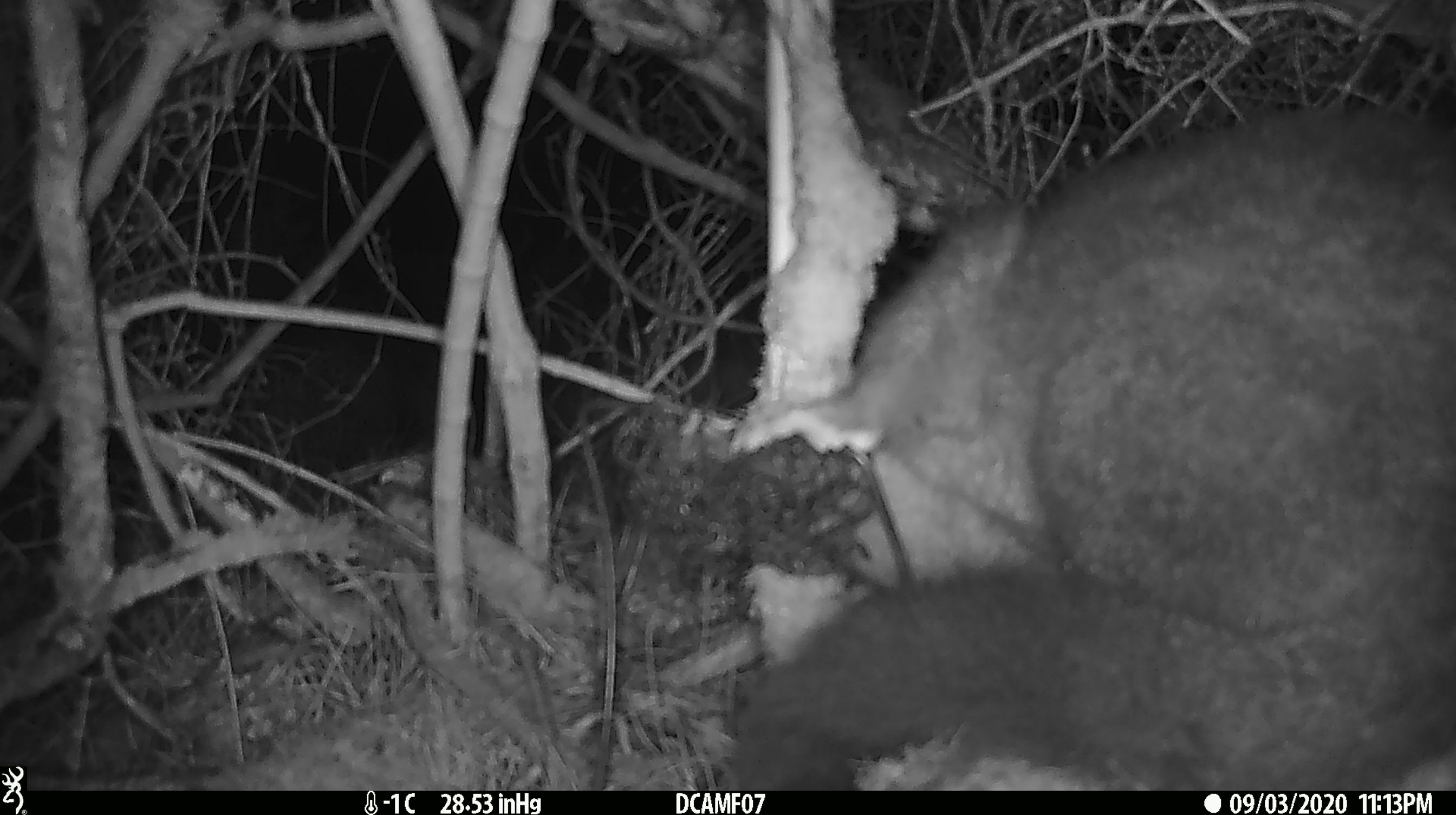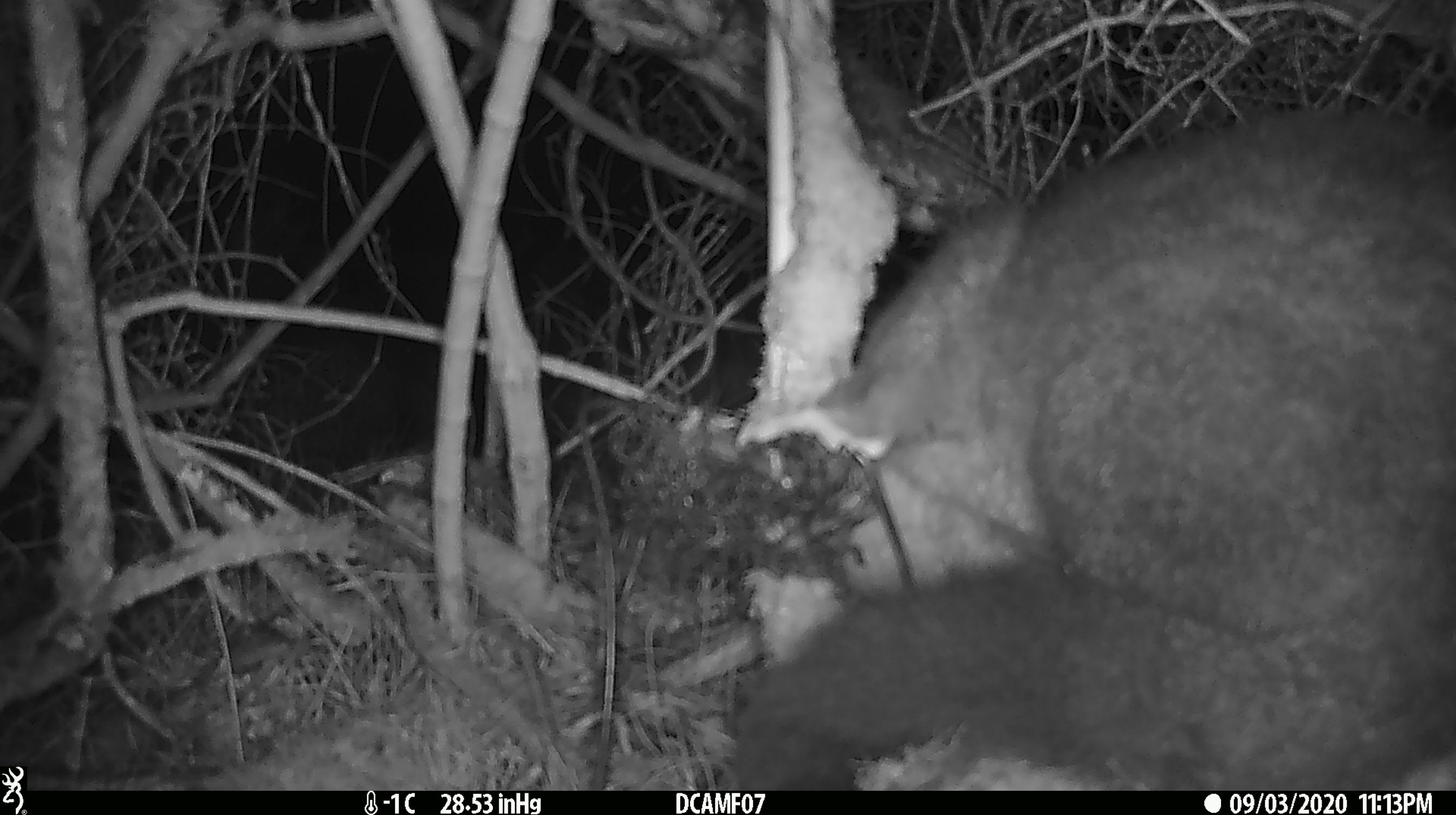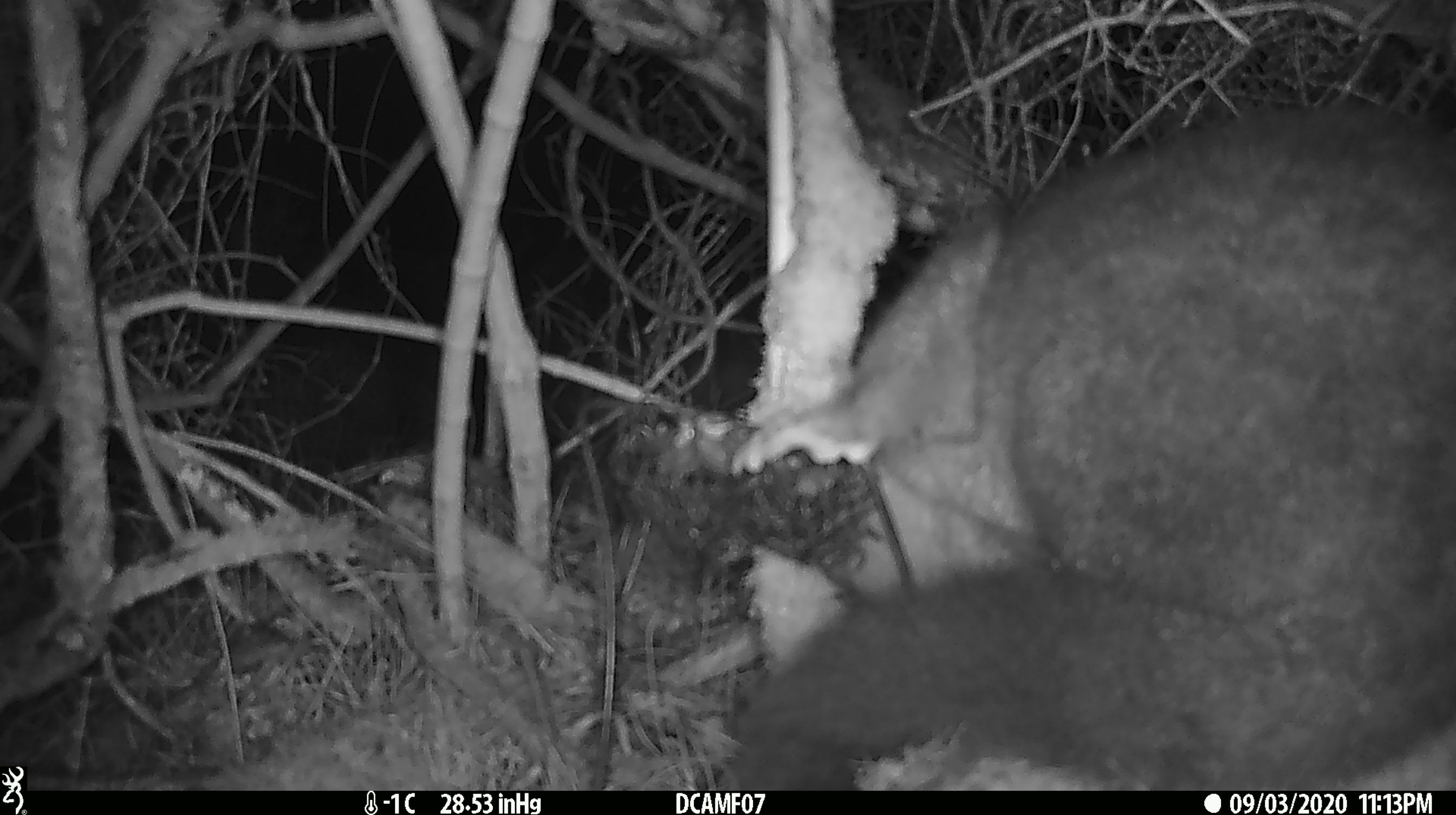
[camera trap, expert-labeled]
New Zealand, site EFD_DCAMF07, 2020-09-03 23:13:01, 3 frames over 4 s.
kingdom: Animalia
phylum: Chordata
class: Mammalia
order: Diprotodontia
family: Phalangeridae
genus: Trichosurus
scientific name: Trichosurus vulpecula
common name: common brushtail possum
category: possum